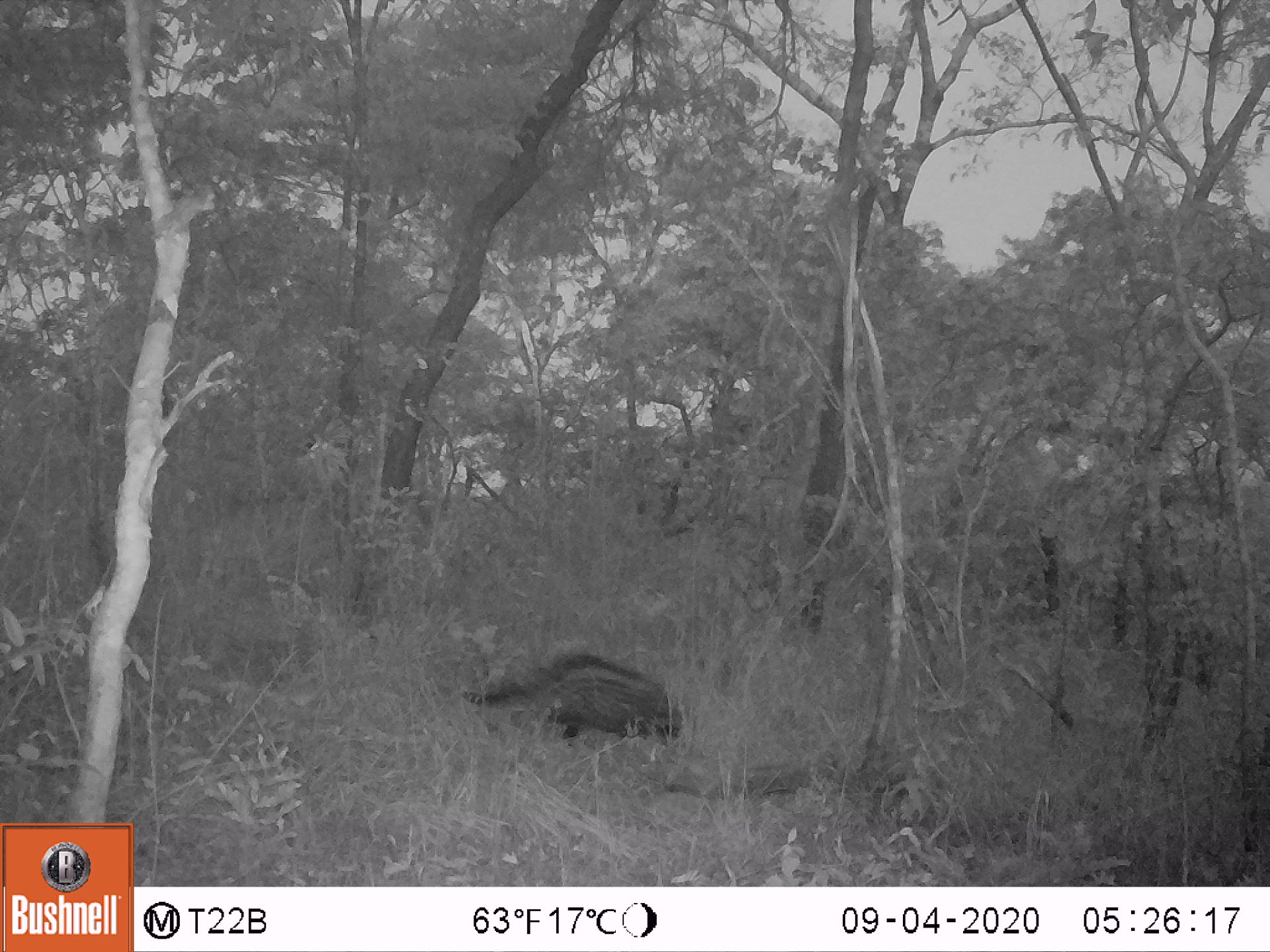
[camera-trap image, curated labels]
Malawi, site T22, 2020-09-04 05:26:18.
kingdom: Animalia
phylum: Chordata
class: Mammalia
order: Carnivora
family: Viverridae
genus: Civettictis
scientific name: Civettictis civetta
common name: african civet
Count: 1.